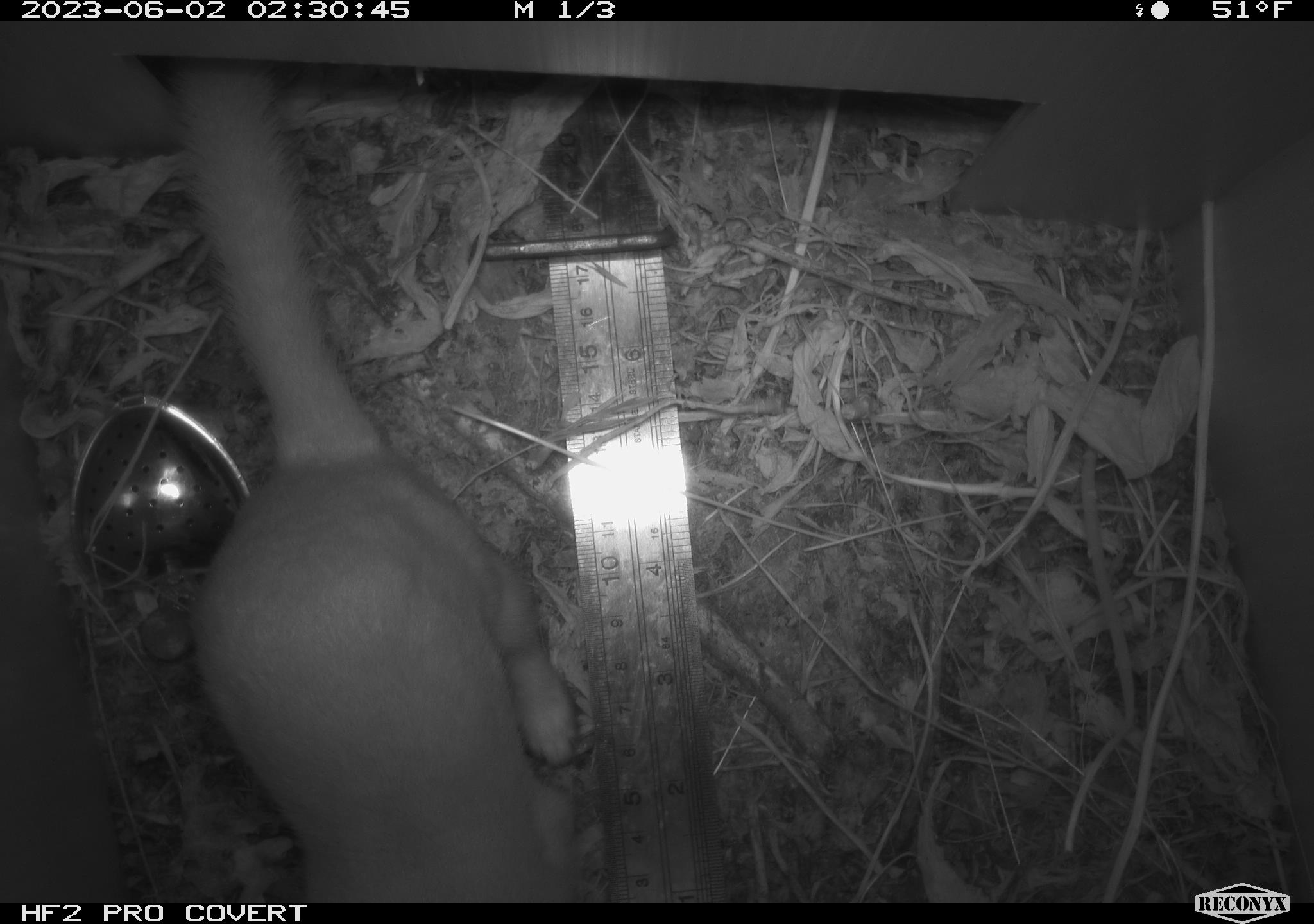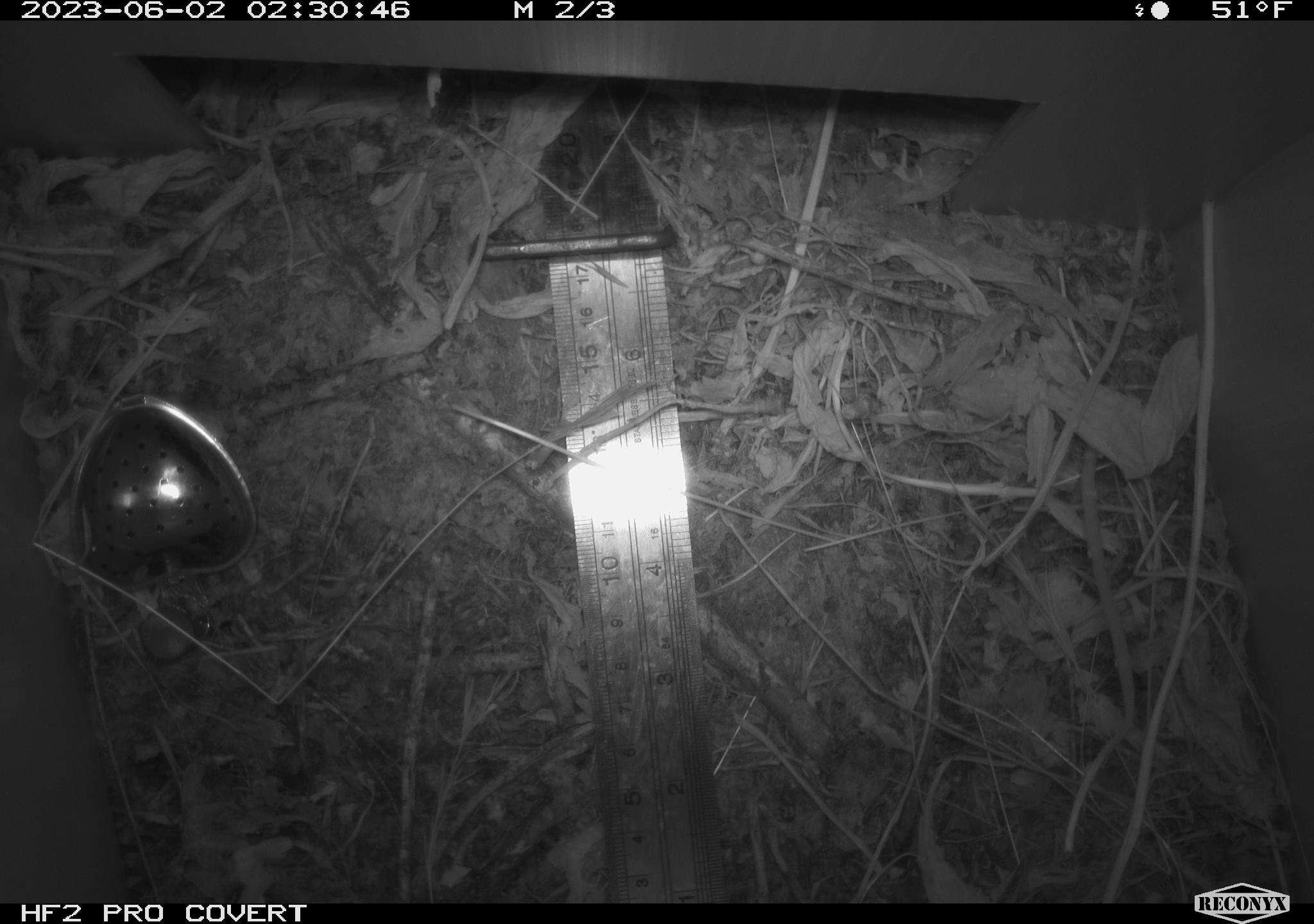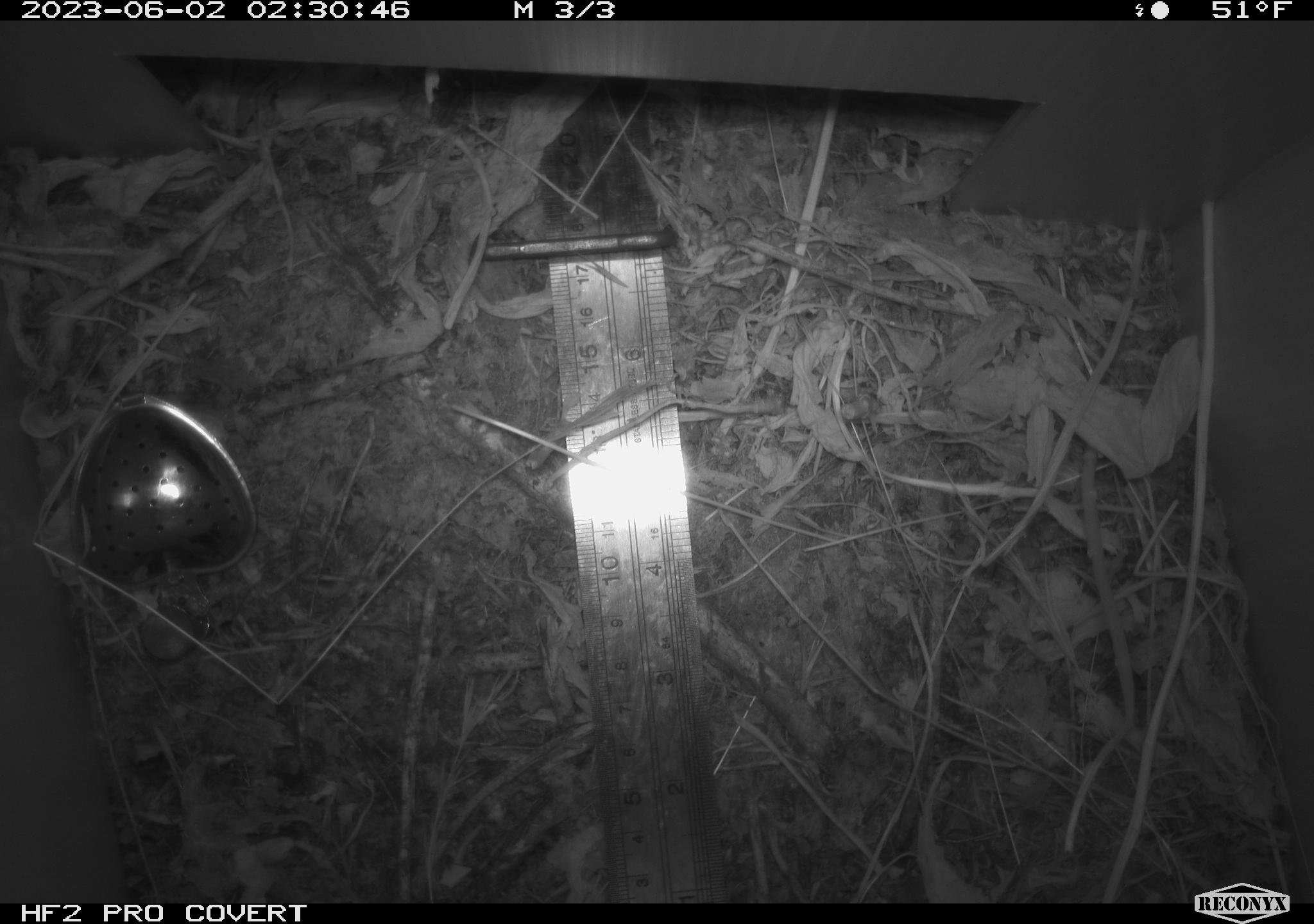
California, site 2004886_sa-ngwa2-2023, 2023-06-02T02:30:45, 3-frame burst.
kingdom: Animalia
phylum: Chordata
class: Mammalia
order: Carnivora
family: Mustelidae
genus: Neogale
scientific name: Neogale frenata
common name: long-tailed weasel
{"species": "long-tailed weasel (Neogale frenata)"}